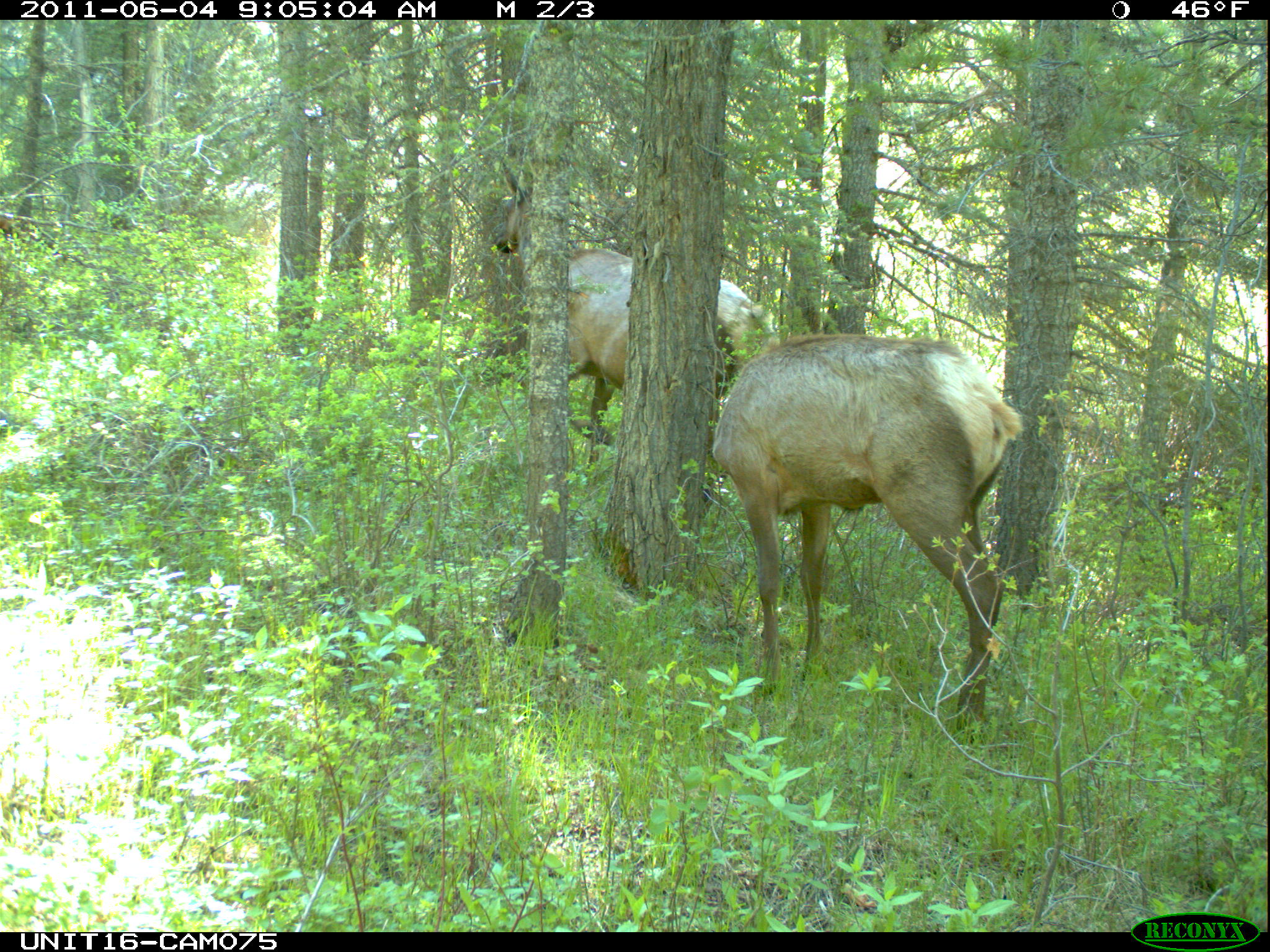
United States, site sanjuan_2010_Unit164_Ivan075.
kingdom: Animalia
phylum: Chordata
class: Mammalia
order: Artiodactyla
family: Cervidae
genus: Cervus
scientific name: Cervus elaphus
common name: red deer